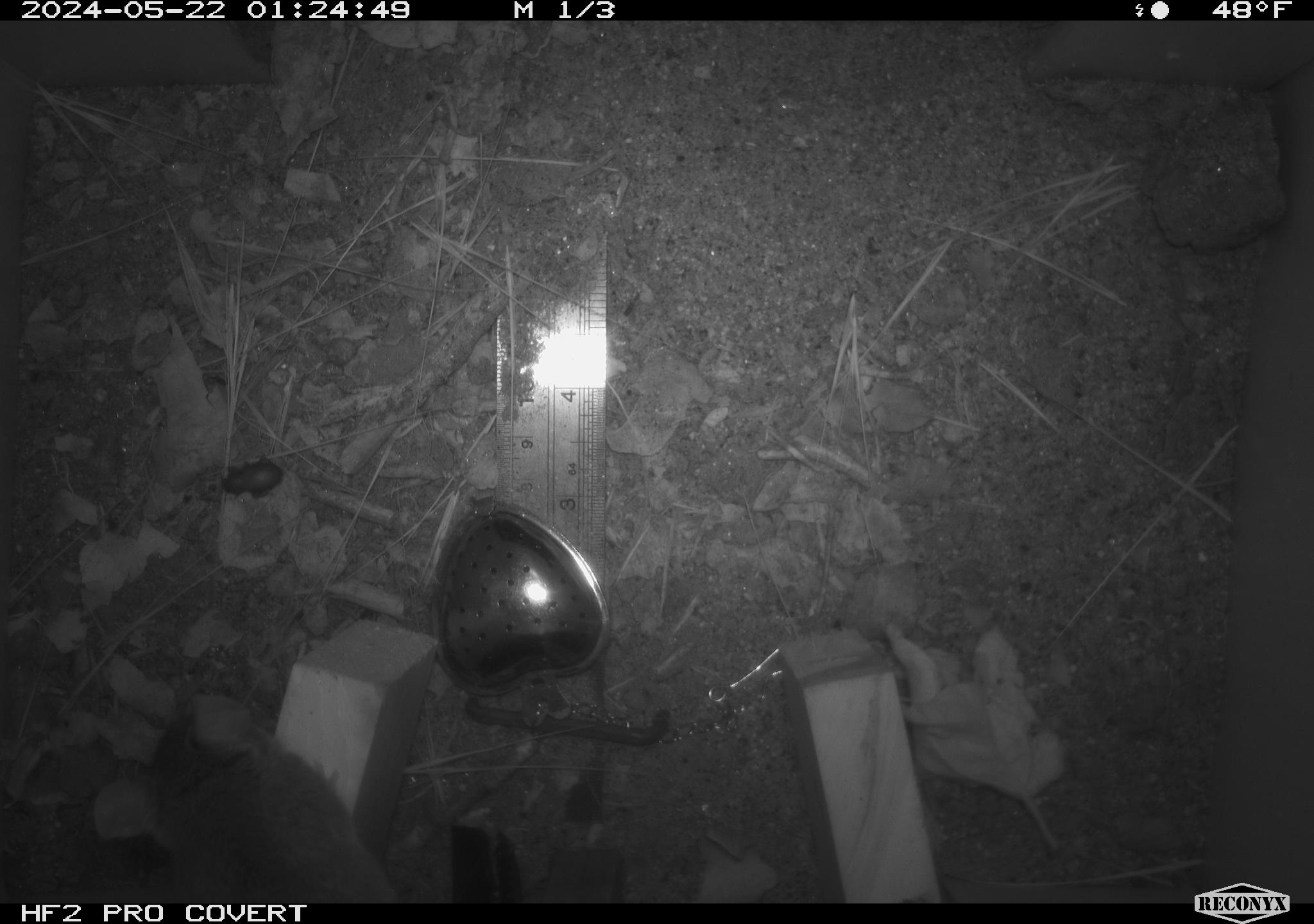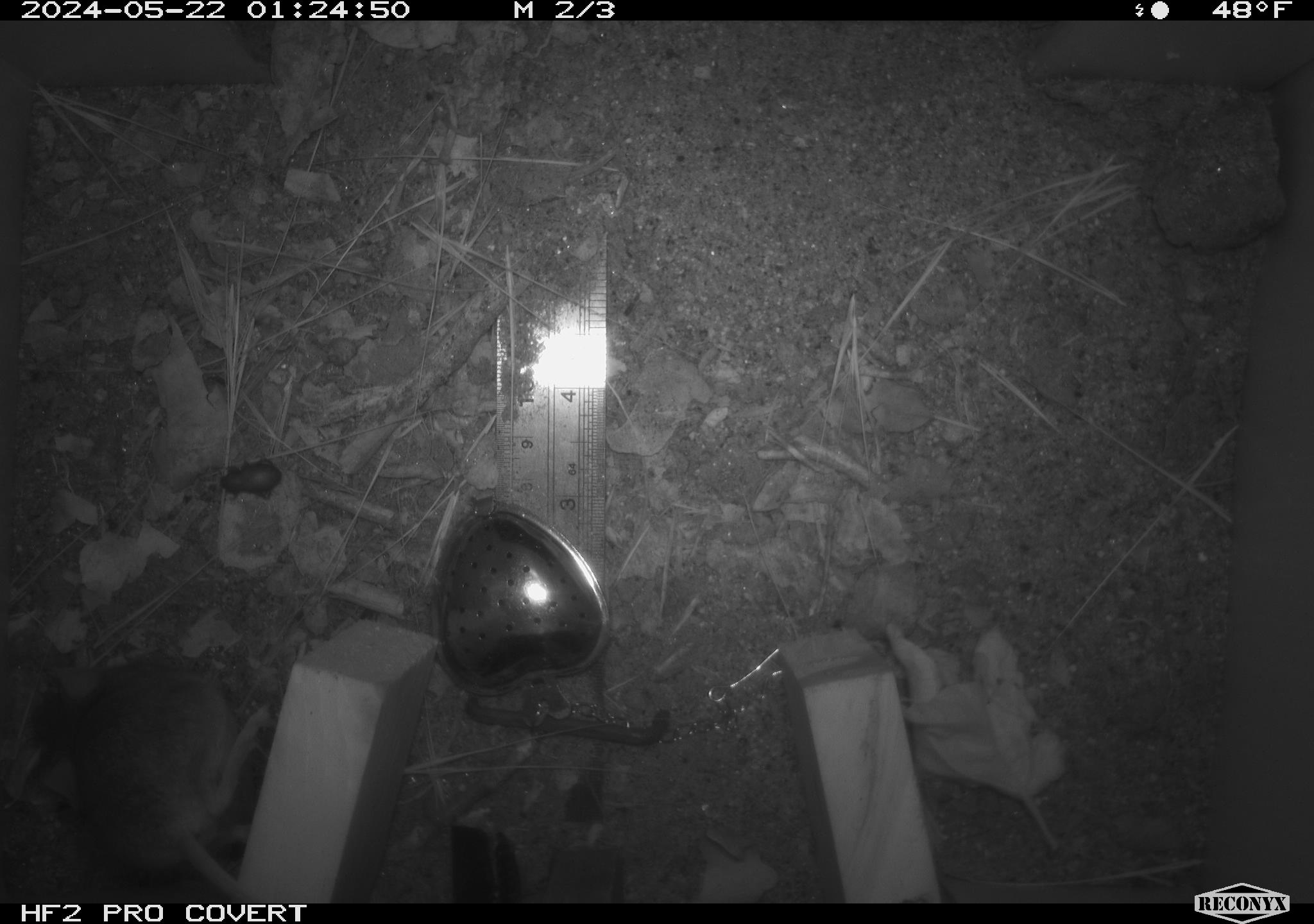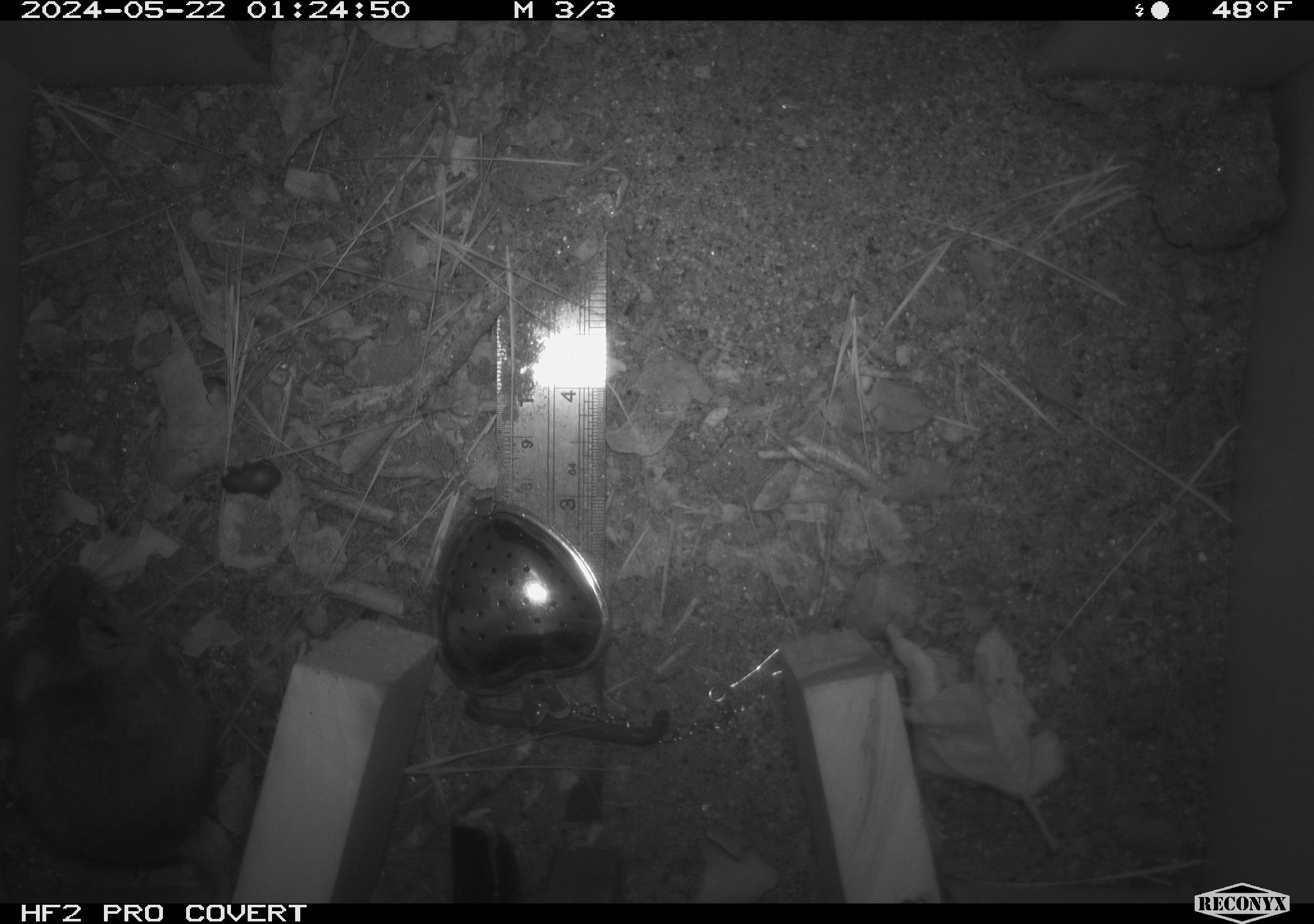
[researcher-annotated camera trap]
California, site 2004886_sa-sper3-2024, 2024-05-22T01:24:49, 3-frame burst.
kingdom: Animalia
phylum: Arthropoda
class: Insecta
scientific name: Insecta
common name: insect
Insect (Insecta).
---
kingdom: Animalia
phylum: Chordata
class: Mammalia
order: Rodentia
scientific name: Rodentia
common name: mouse species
Mouse species (Rodentia).